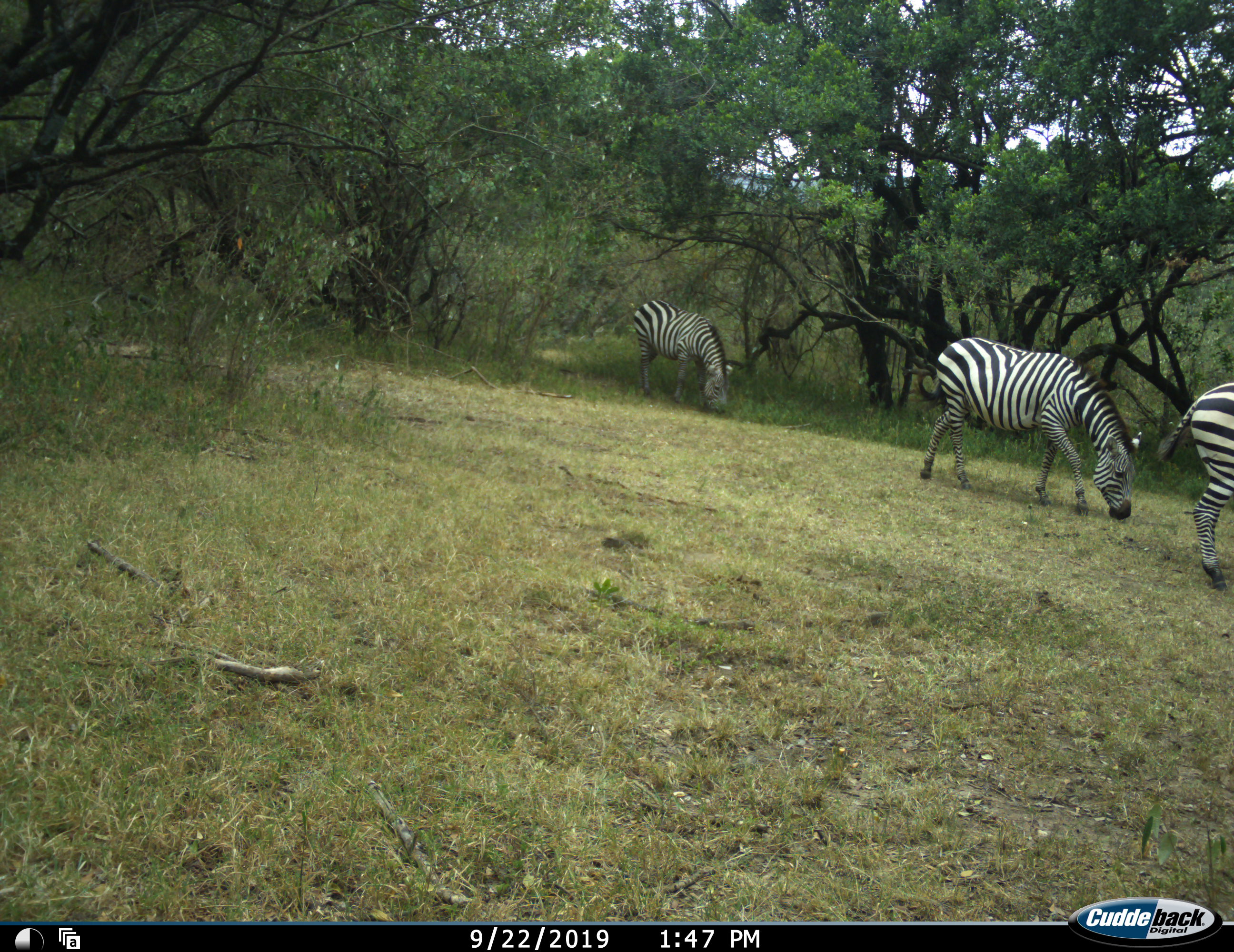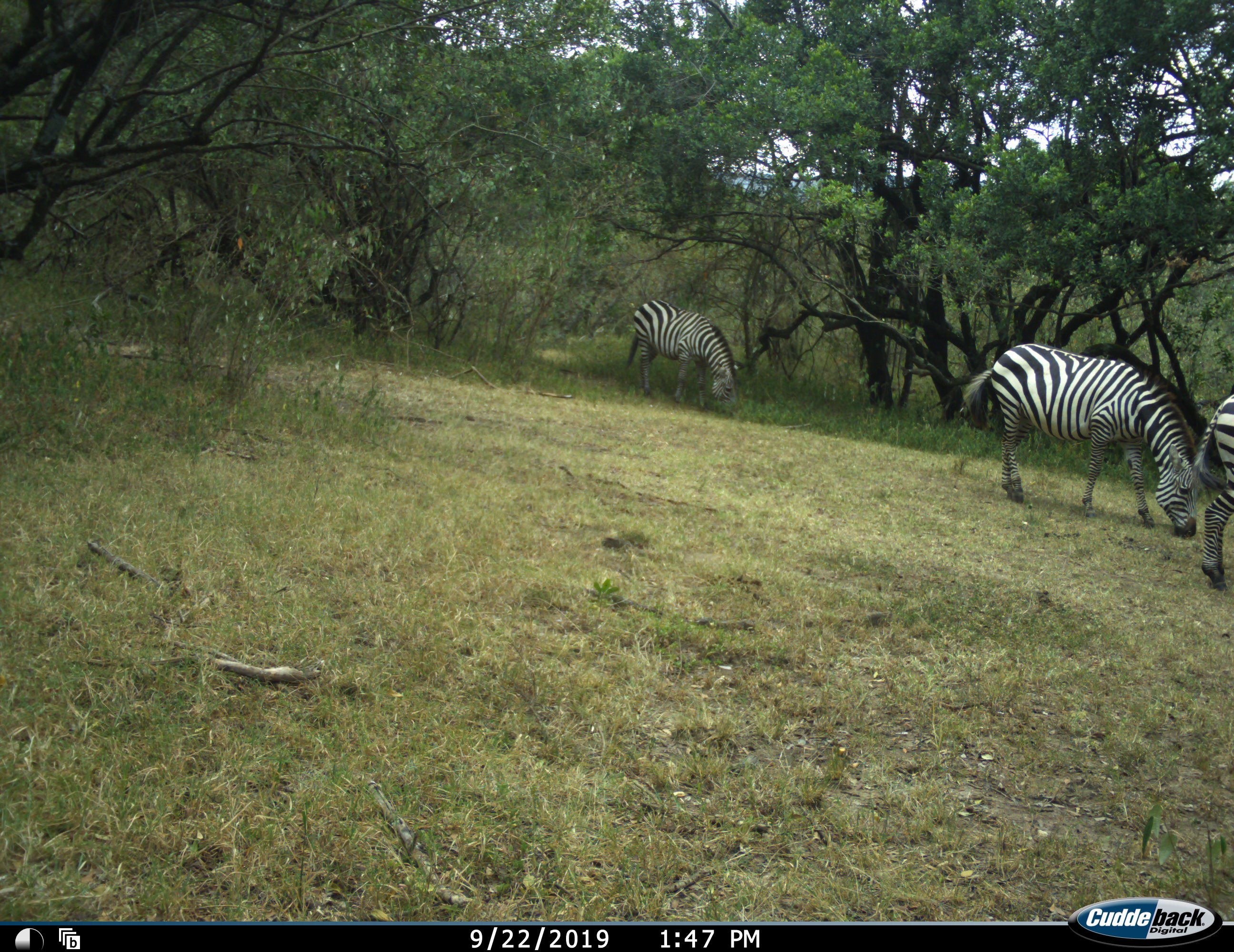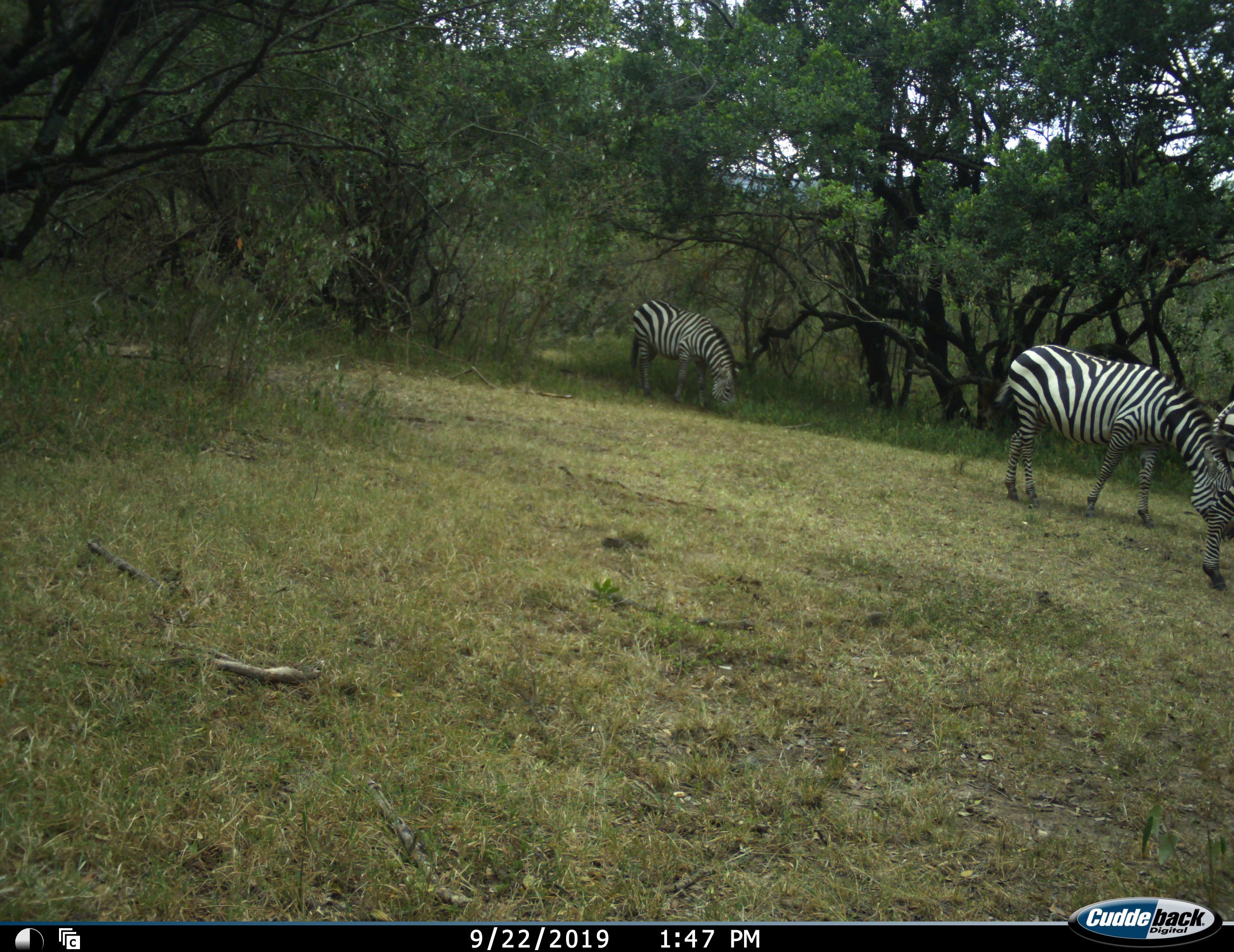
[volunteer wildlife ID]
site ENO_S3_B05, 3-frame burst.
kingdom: Animalia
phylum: Chordata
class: Mammalia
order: Perissodactyla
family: Equidae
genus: Equus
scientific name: Equus quagga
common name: plains zebra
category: zebraplains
Zebraplains (plains zebra) (Equus quagga), count 3. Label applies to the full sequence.